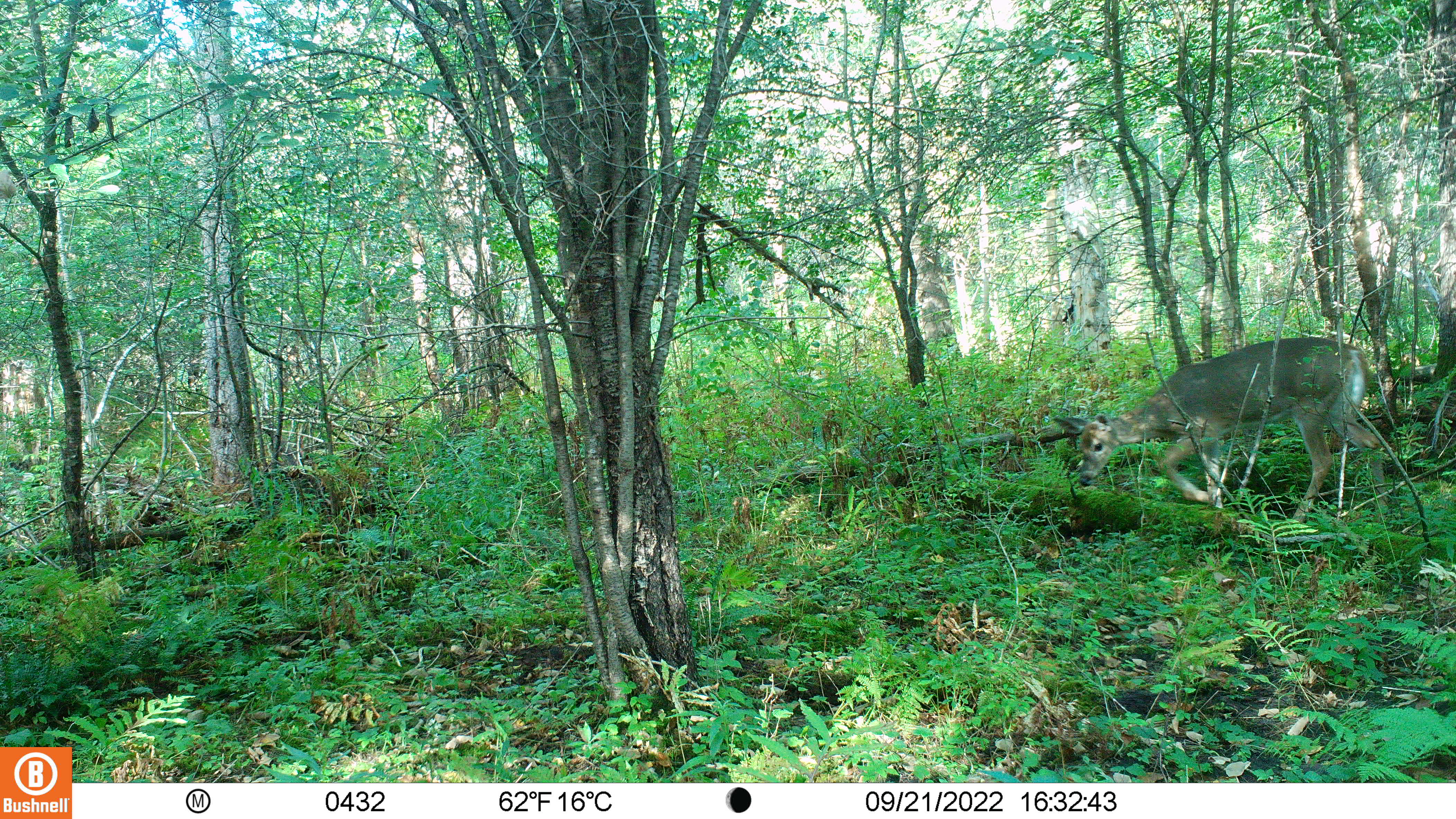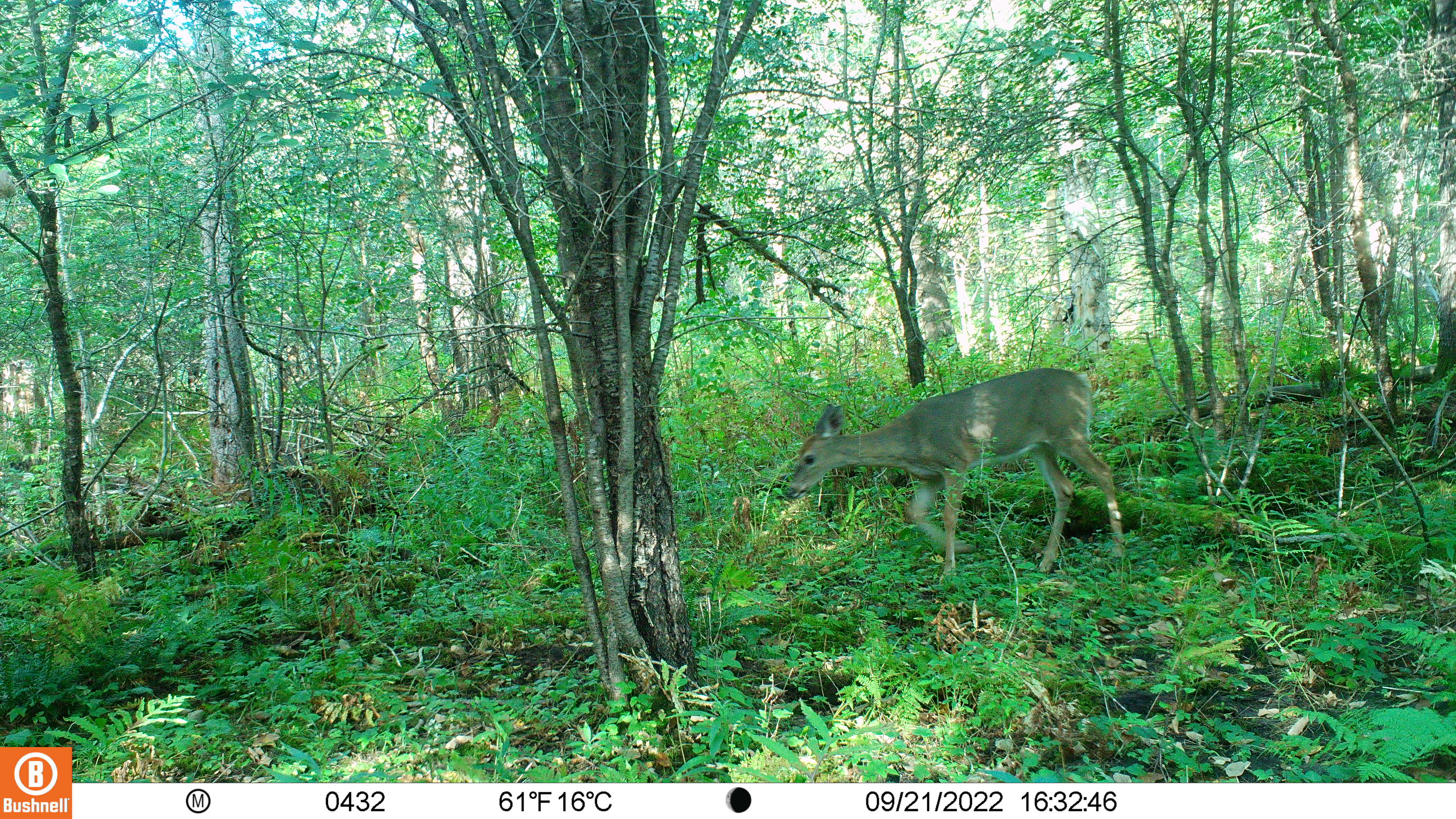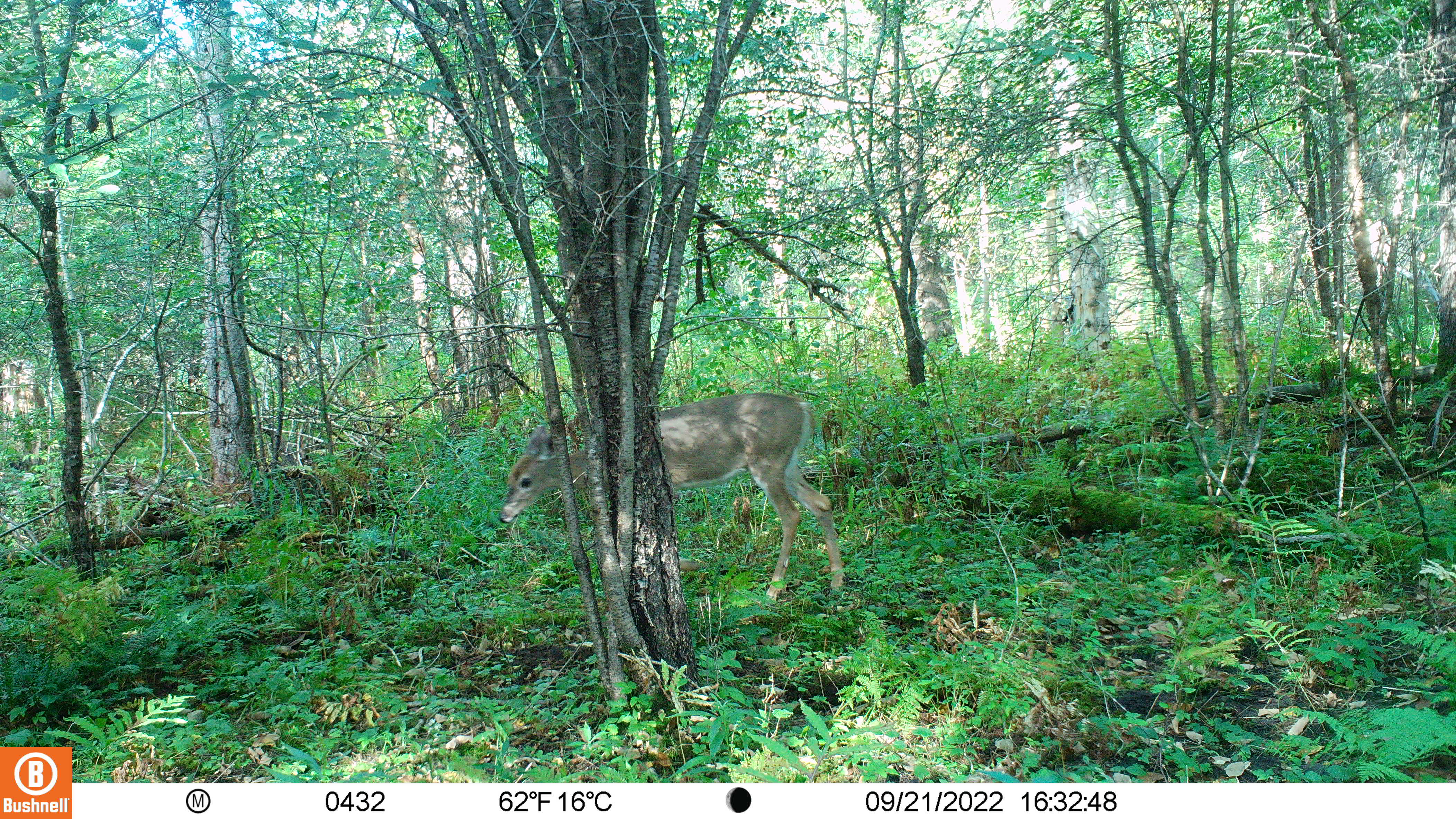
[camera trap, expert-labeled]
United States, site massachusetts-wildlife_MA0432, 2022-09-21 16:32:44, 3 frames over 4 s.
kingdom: Animalia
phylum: Chordata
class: Mammalia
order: Artiodactyla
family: Cervidae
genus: Odocoileus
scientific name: Odocoileus virginianus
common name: white-tailed deer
White-tailed deer (Odocoileus virginianus).